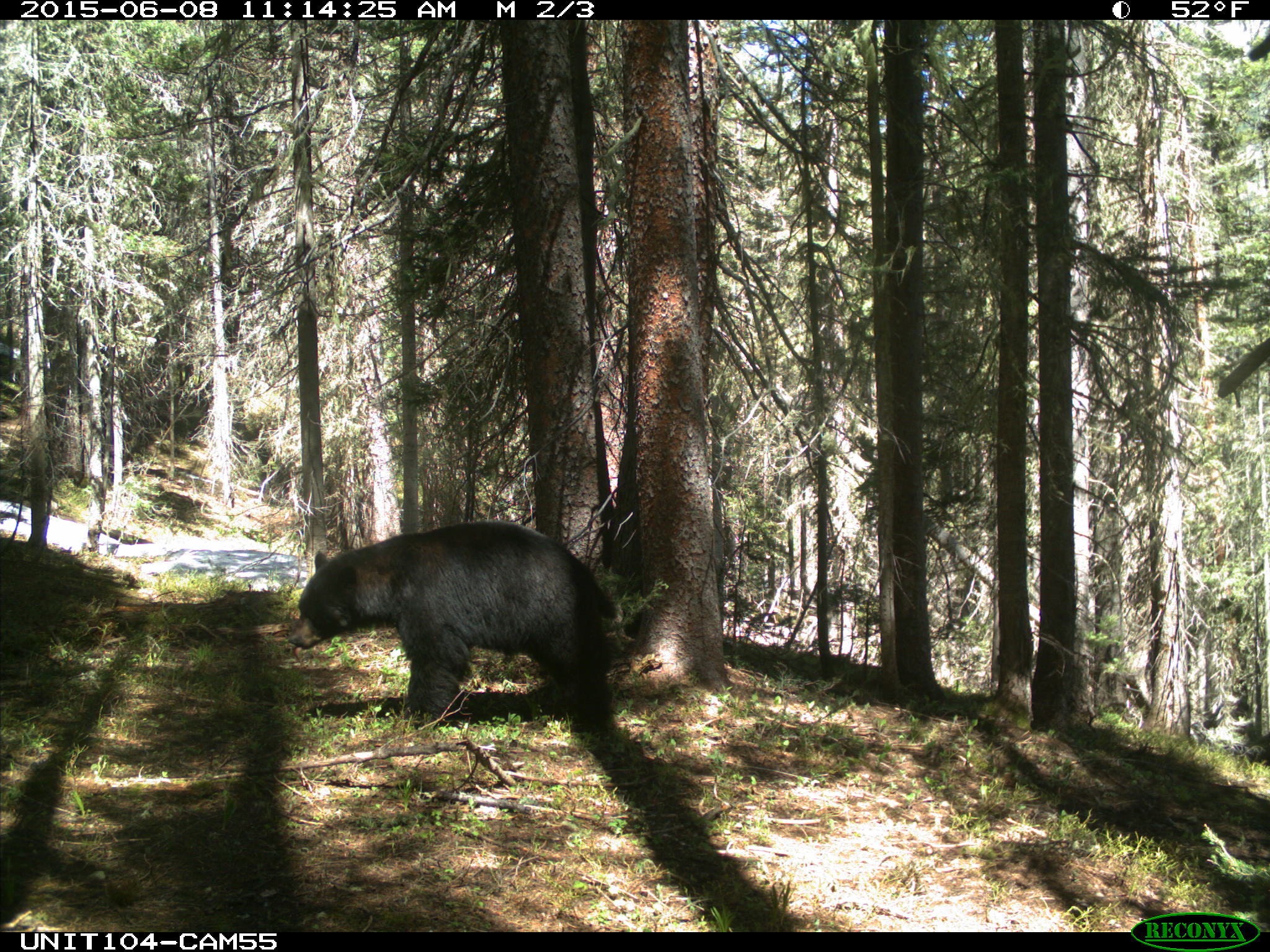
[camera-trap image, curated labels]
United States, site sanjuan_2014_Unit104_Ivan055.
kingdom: Animalia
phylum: Chordata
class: Mammalia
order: Carnivora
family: Ursidae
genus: Ursus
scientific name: Ursus americanus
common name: american black bear